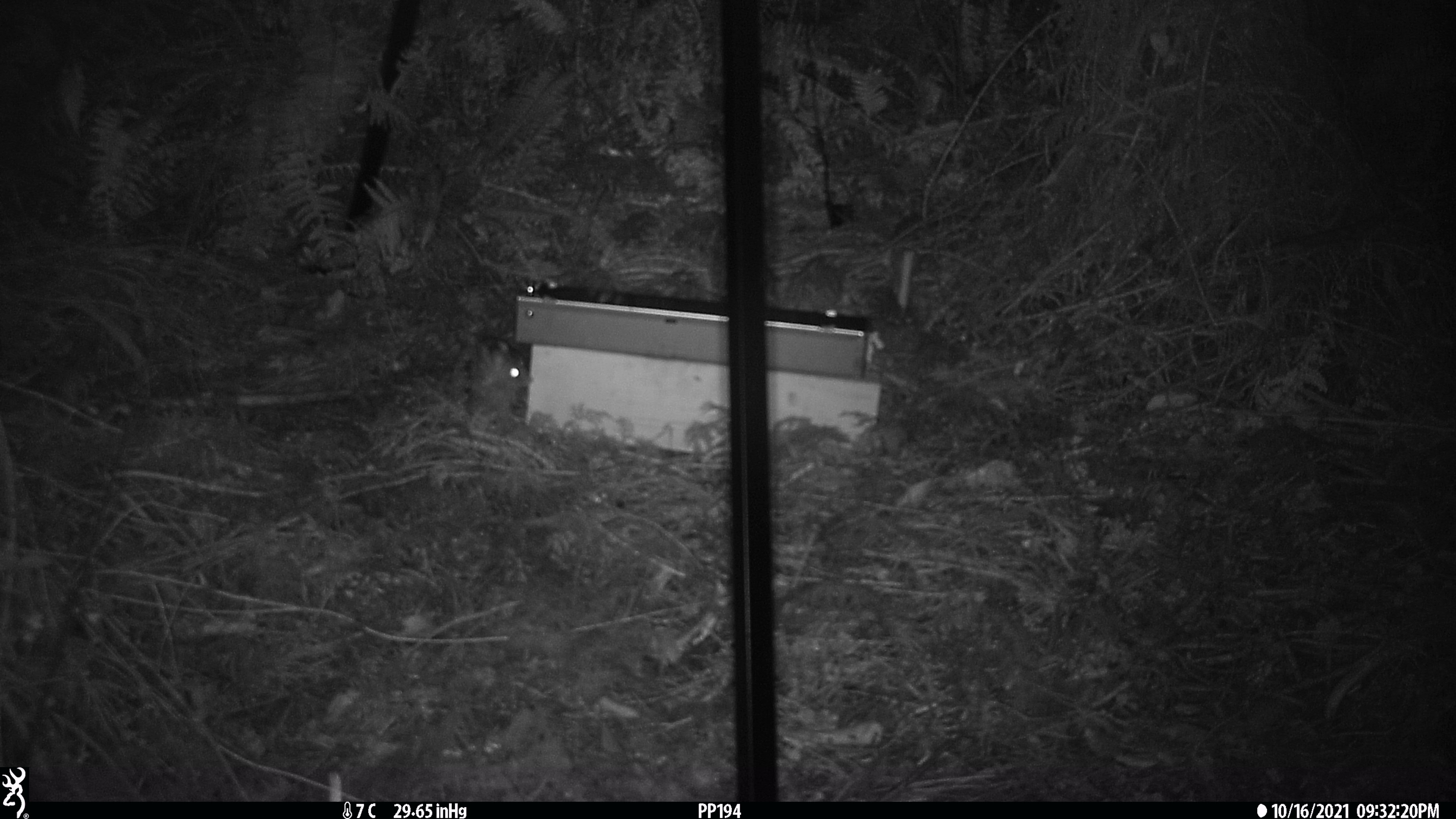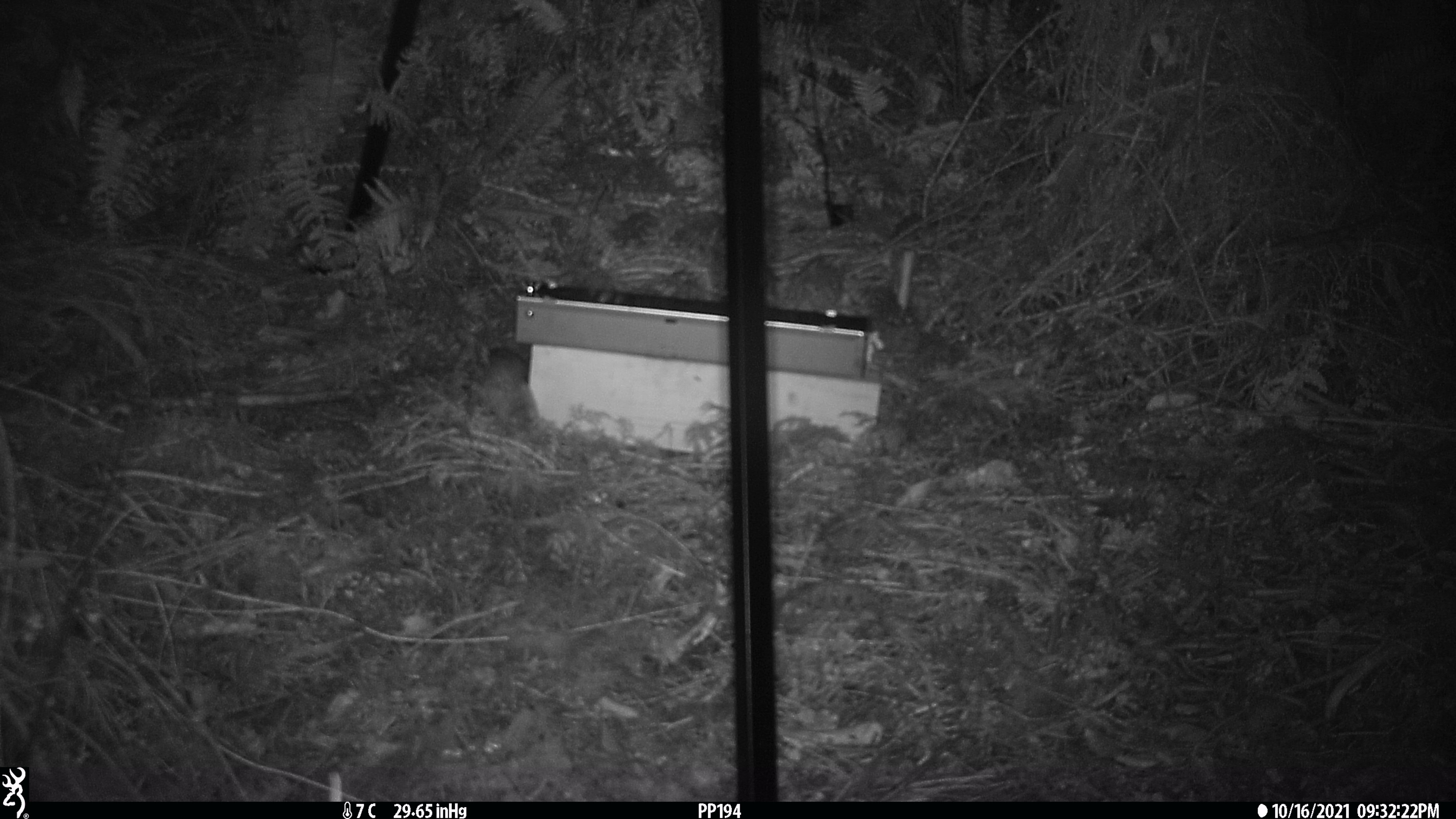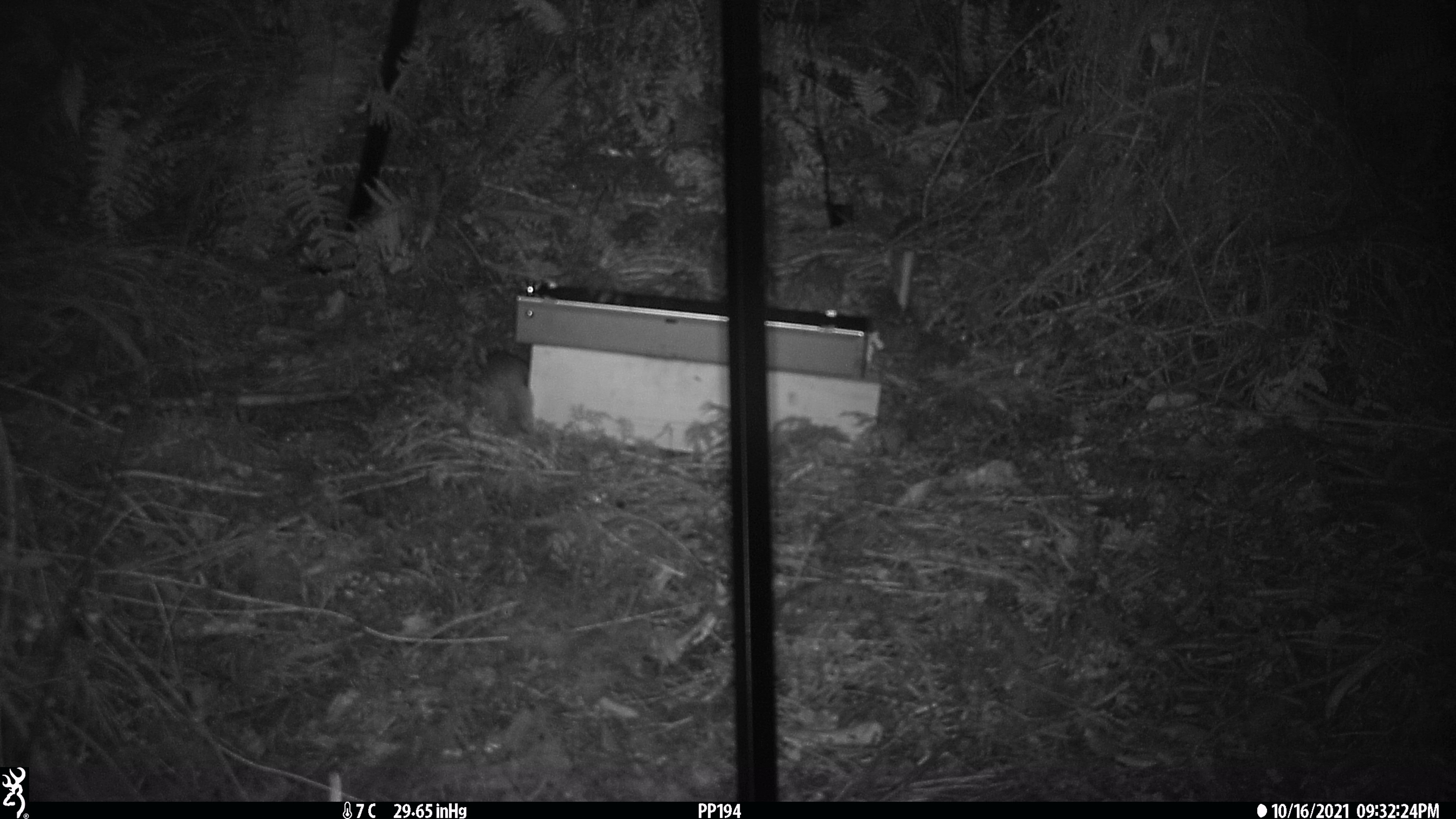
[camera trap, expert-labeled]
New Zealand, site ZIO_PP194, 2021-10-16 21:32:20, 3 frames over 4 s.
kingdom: Animalia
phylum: Chordata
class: Mammalia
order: Rodentia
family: Muridae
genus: Rattus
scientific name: Rattus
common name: rat